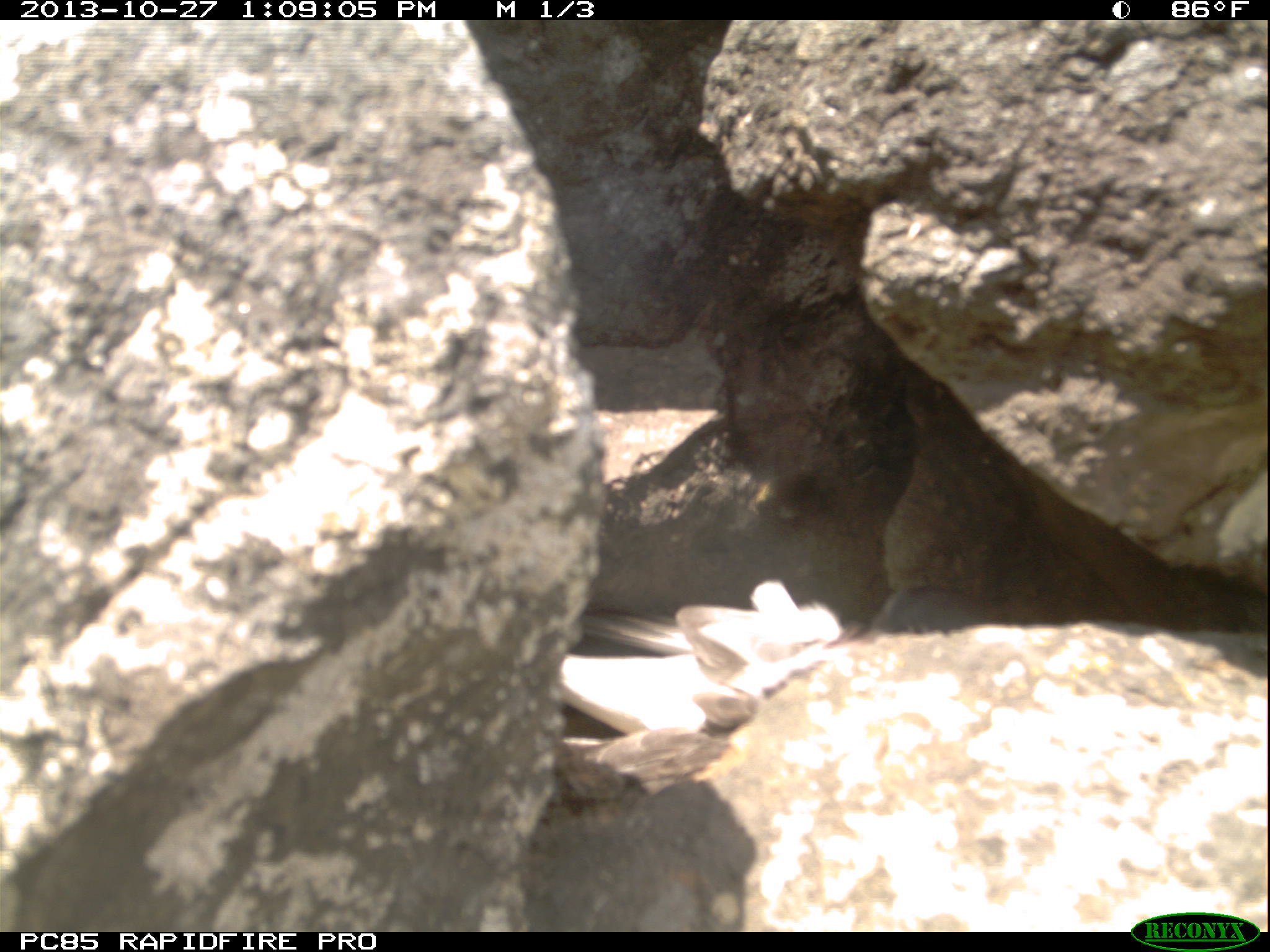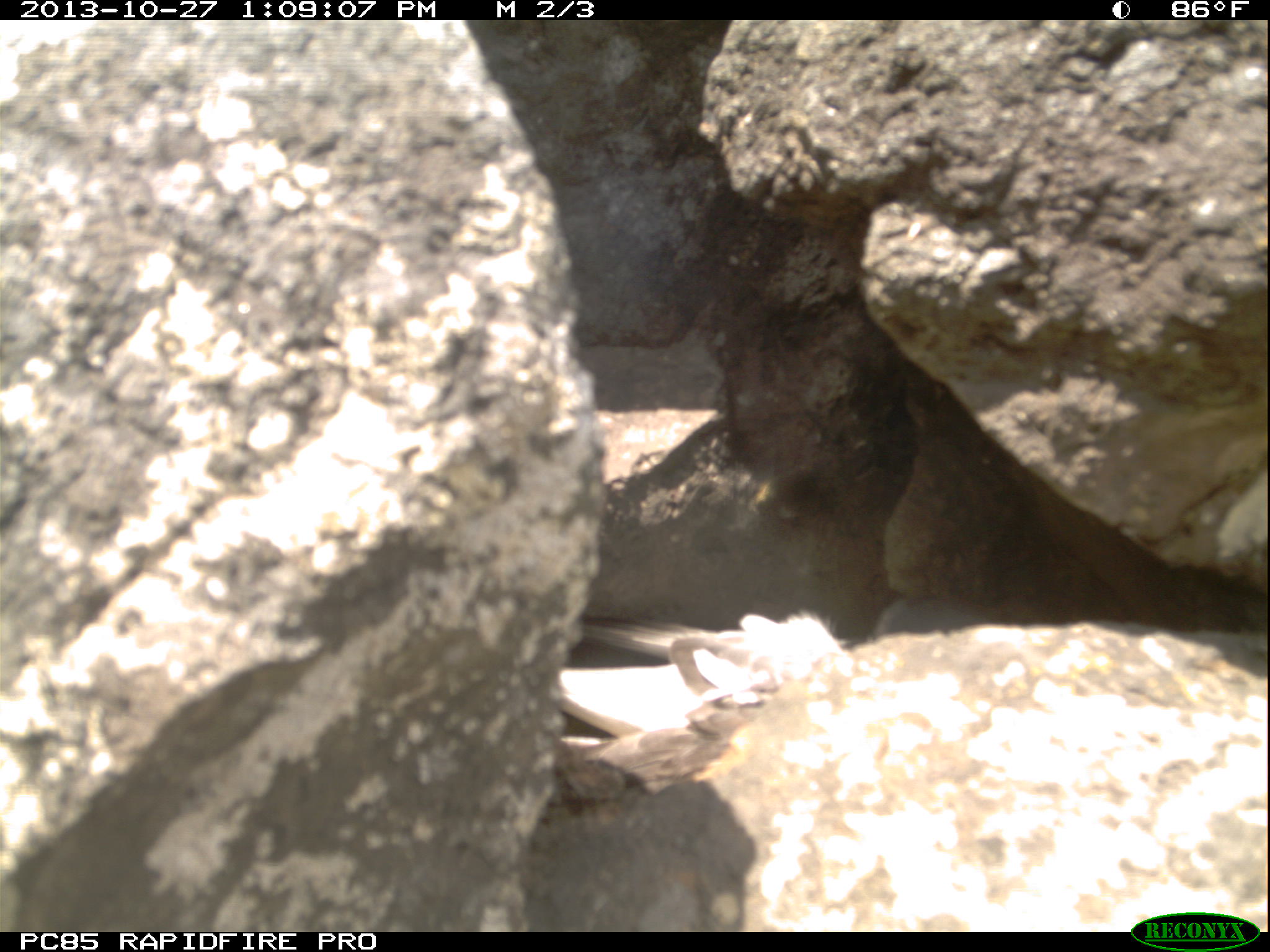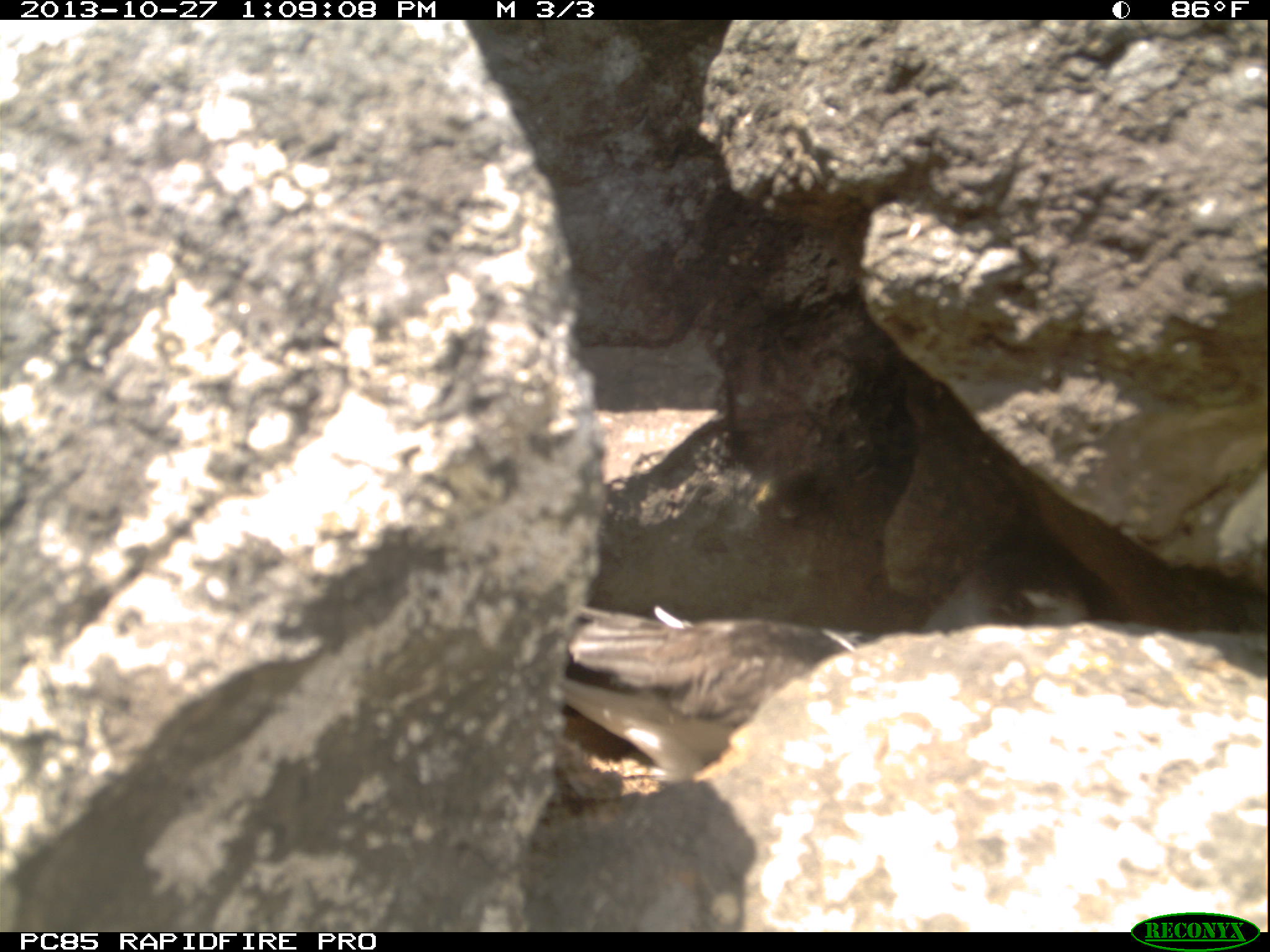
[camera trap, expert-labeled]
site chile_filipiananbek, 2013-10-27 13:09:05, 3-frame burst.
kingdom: Animalia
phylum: Chordata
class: Aves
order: Procellariiformes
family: Procellariidae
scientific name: Procellariidae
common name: petrel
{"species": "petrel (Procellariidae)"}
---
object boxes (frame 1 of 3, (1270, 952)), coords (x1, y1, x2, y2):
petrel: (571, 571, 943, 780)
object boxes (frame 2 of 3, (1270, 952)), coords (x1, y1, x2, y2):
petrel: (548, 586, 910, 780)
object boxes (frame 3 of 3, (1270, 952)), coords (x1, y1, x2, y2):
petrel: (556, 555, 1136, 777)